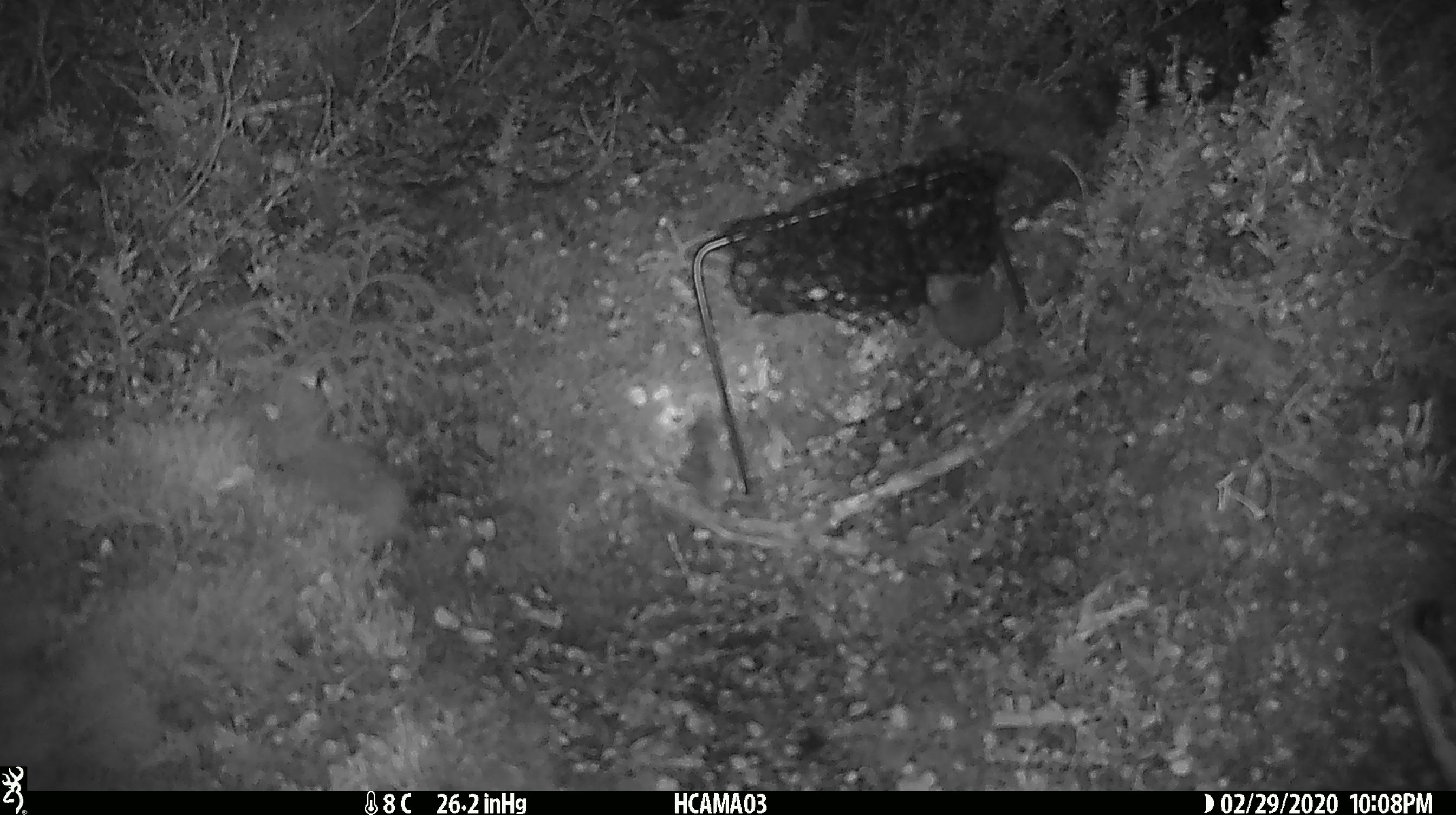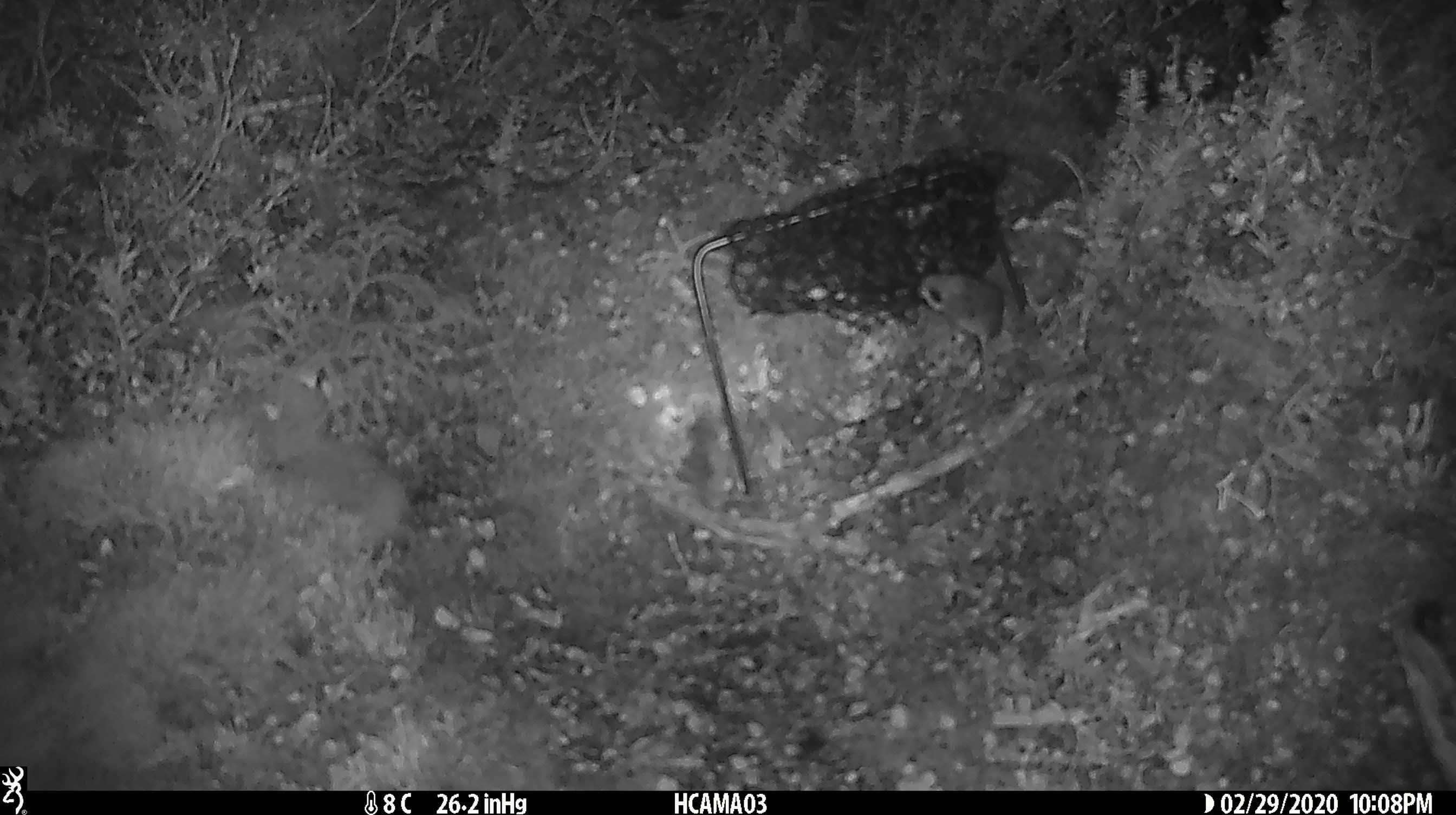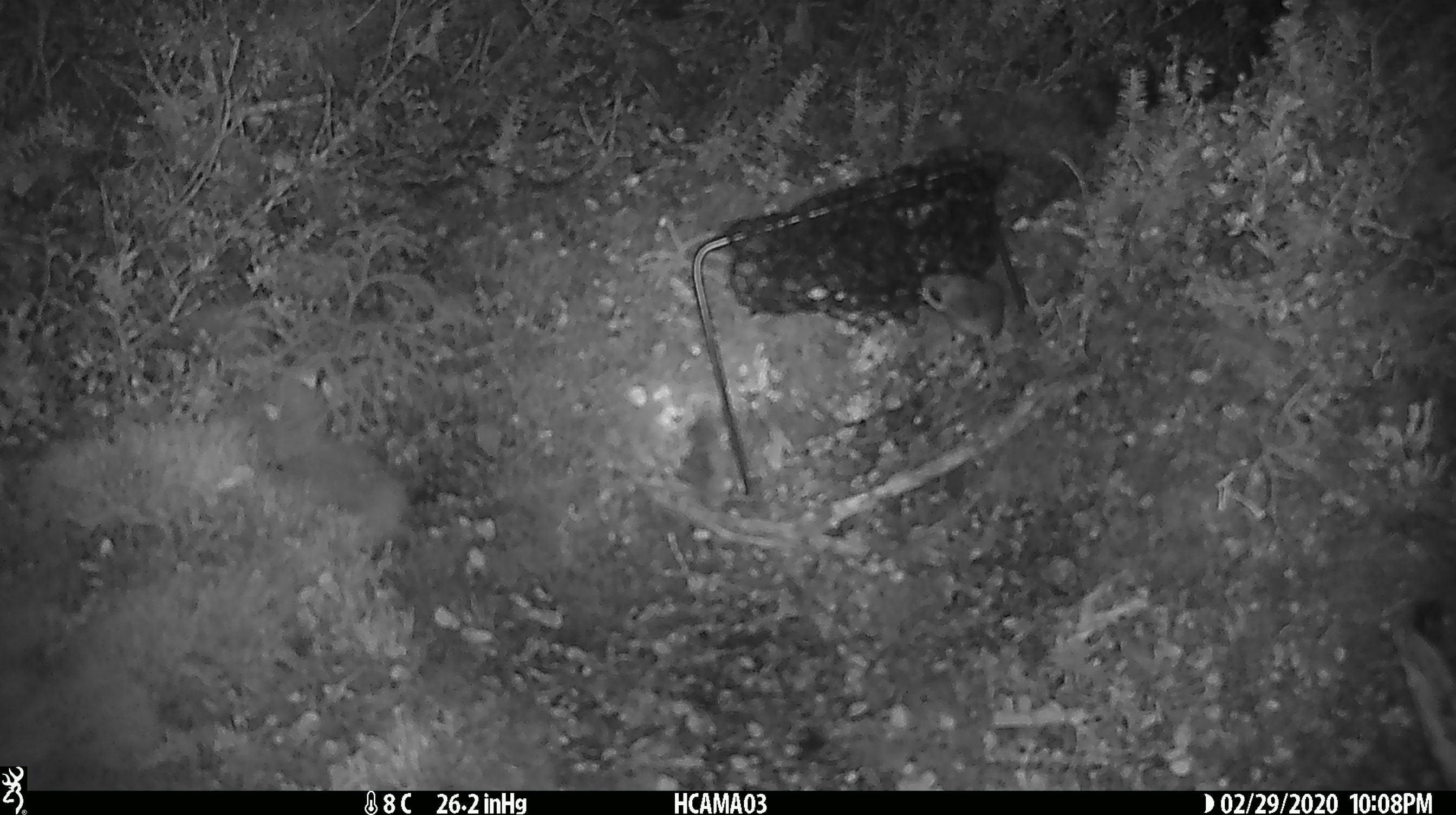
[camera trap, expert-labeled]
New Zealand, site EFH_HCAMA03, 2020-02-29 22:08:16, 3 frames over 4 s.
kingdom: Animalia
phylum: Chordata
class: Mammalia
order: Rodentia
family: Muridae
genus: Mus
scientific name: Mus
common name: mouse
Mouse (Mus).